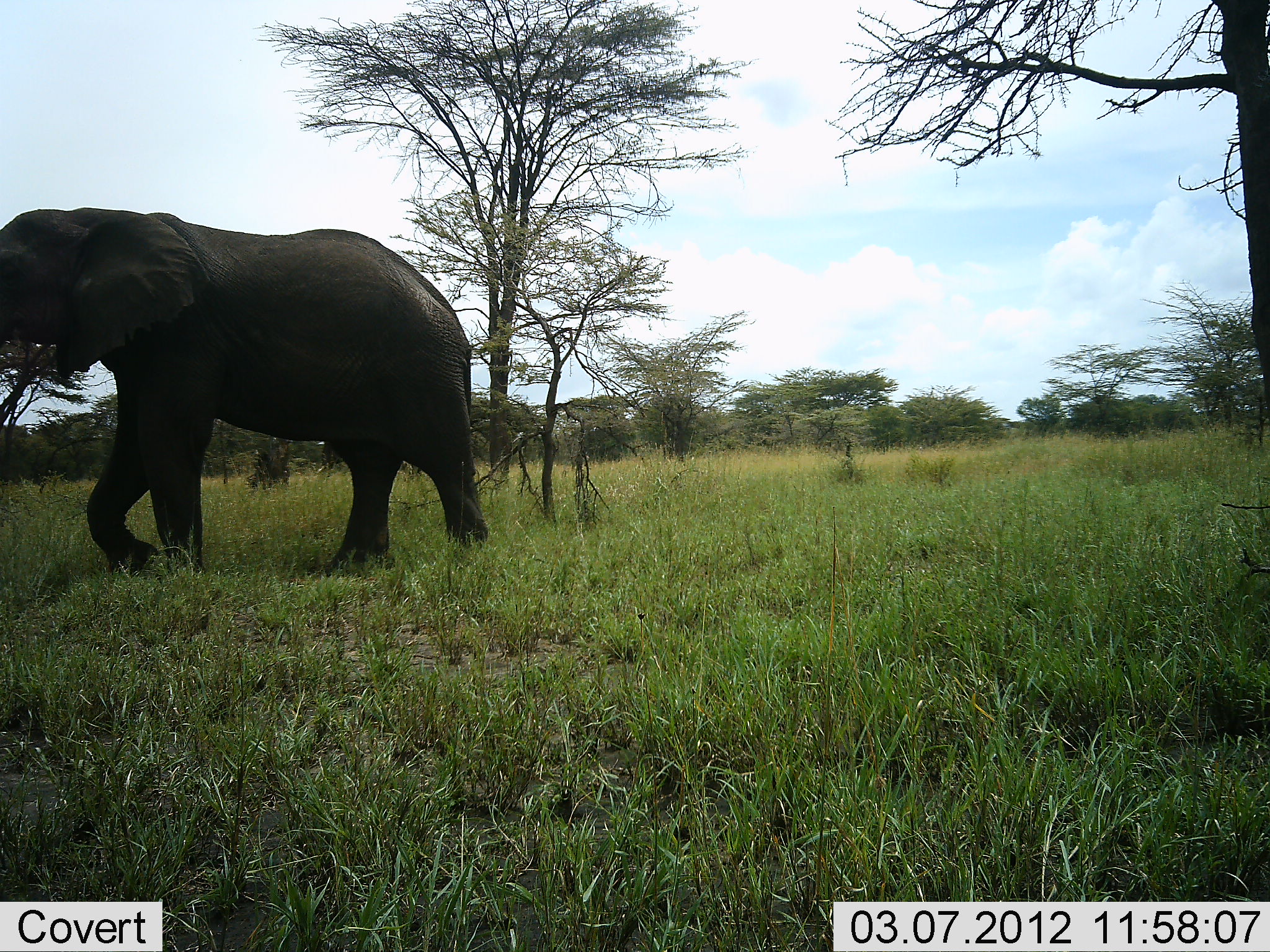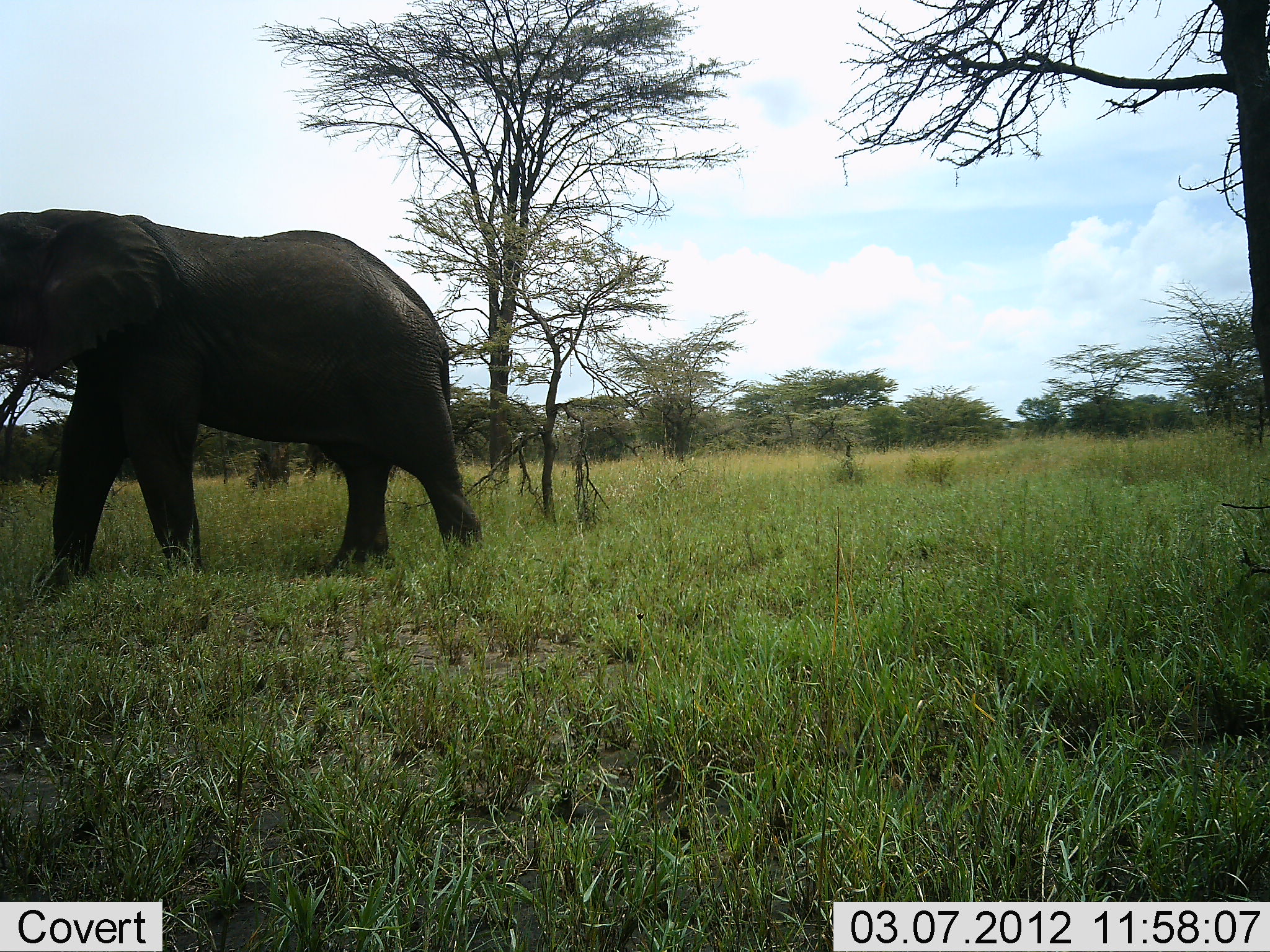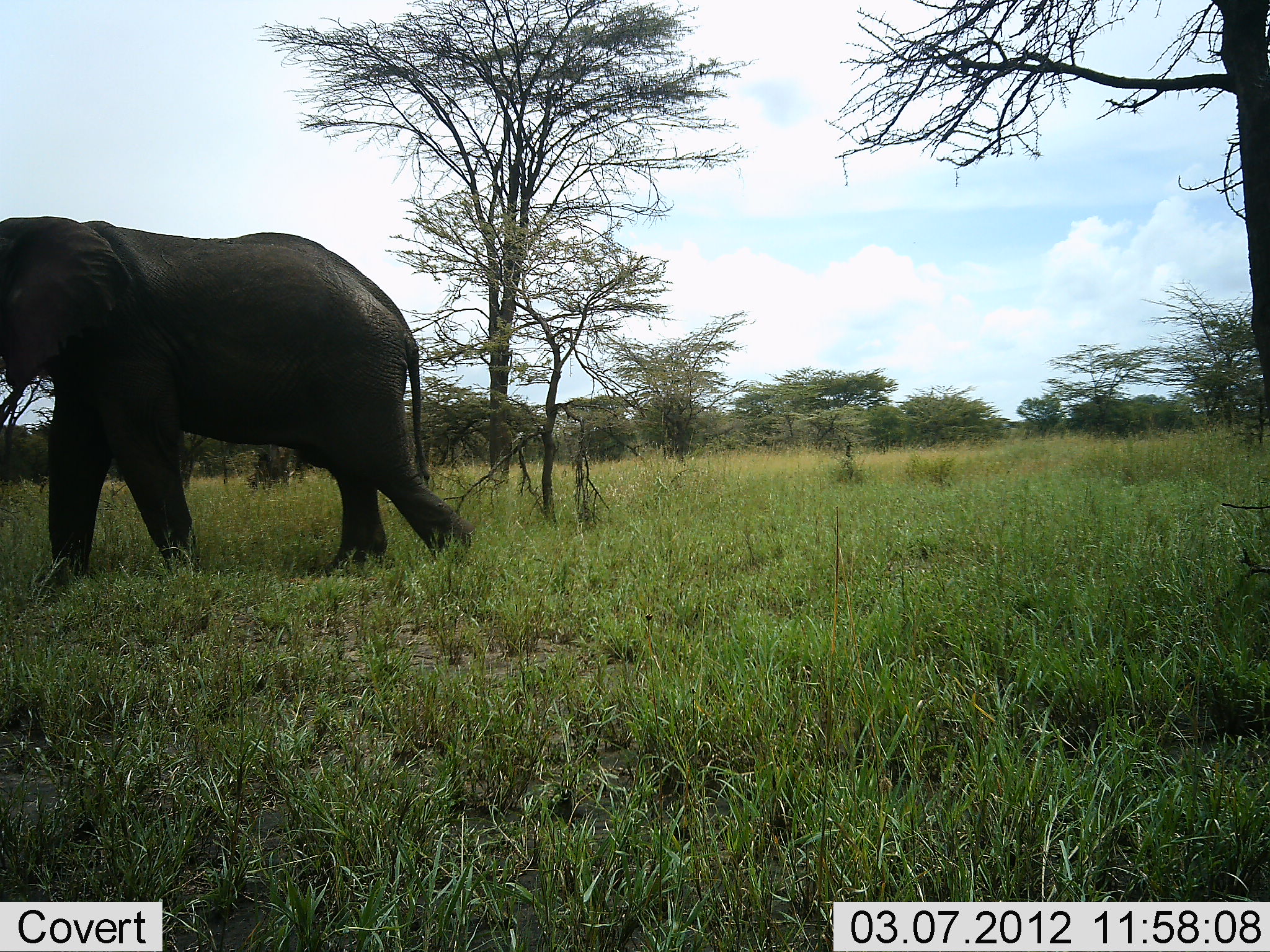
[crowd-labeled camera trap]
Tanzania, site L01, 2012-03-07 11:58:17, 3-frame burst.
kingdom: Animalia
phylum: Chordata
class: Mammalia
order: Proboscidea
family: Elephantidae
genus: Loxodonta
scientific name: Loxodonta africana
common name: african bush elephant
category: elephant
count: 1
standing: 16%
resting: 0%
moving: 84%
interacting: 0%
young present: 0%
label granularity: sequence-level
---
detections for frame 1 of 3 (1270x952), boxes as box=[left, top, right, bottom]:
animal: box=[0, 203, 489, 579]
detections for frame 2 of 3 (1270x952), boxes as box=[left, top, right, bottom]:
animal: box=[0, 205, 480, 582]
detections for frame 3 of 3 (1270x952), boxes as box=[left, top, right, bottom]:
animal: box=[0, 216, 477, 598]